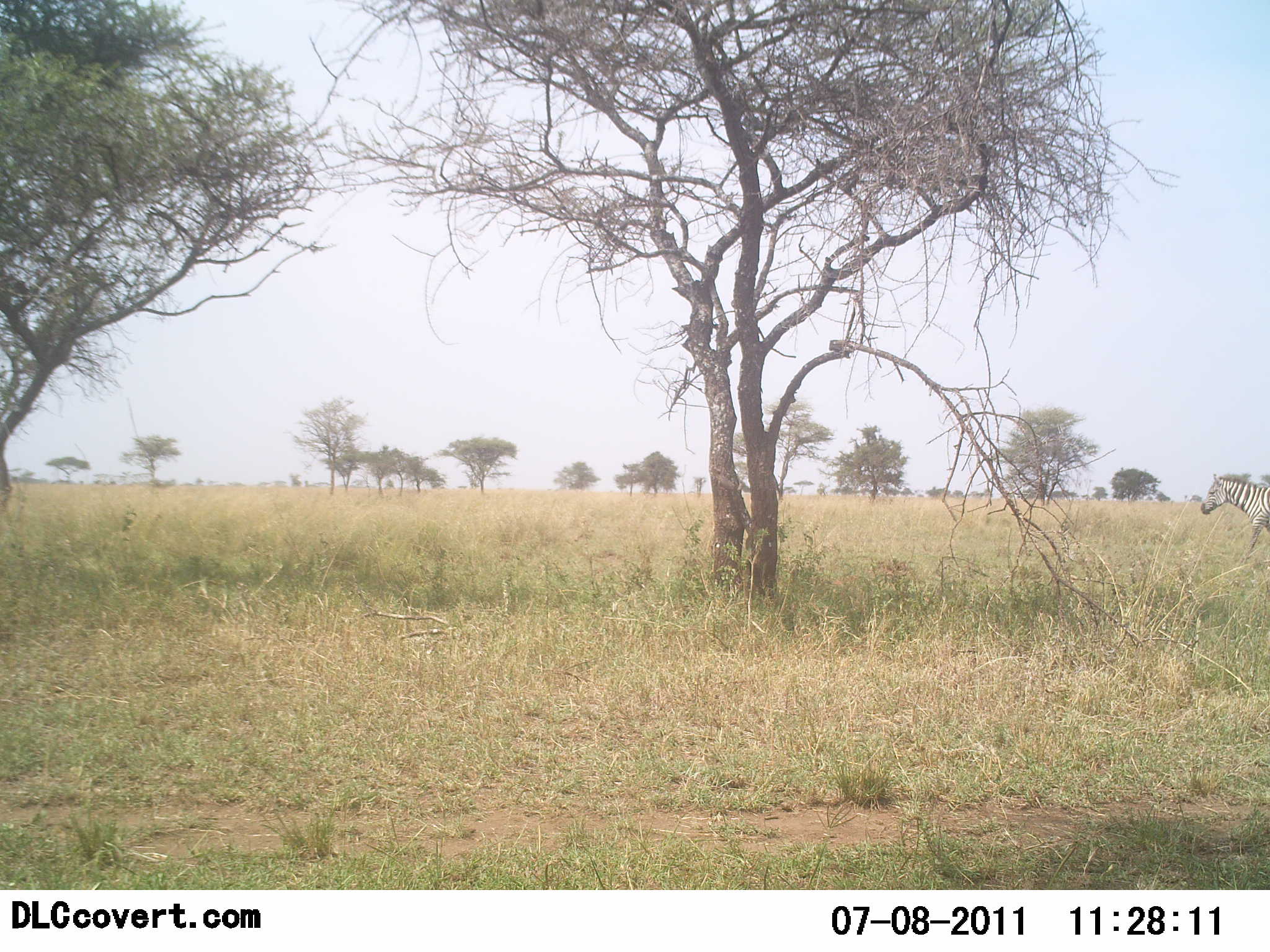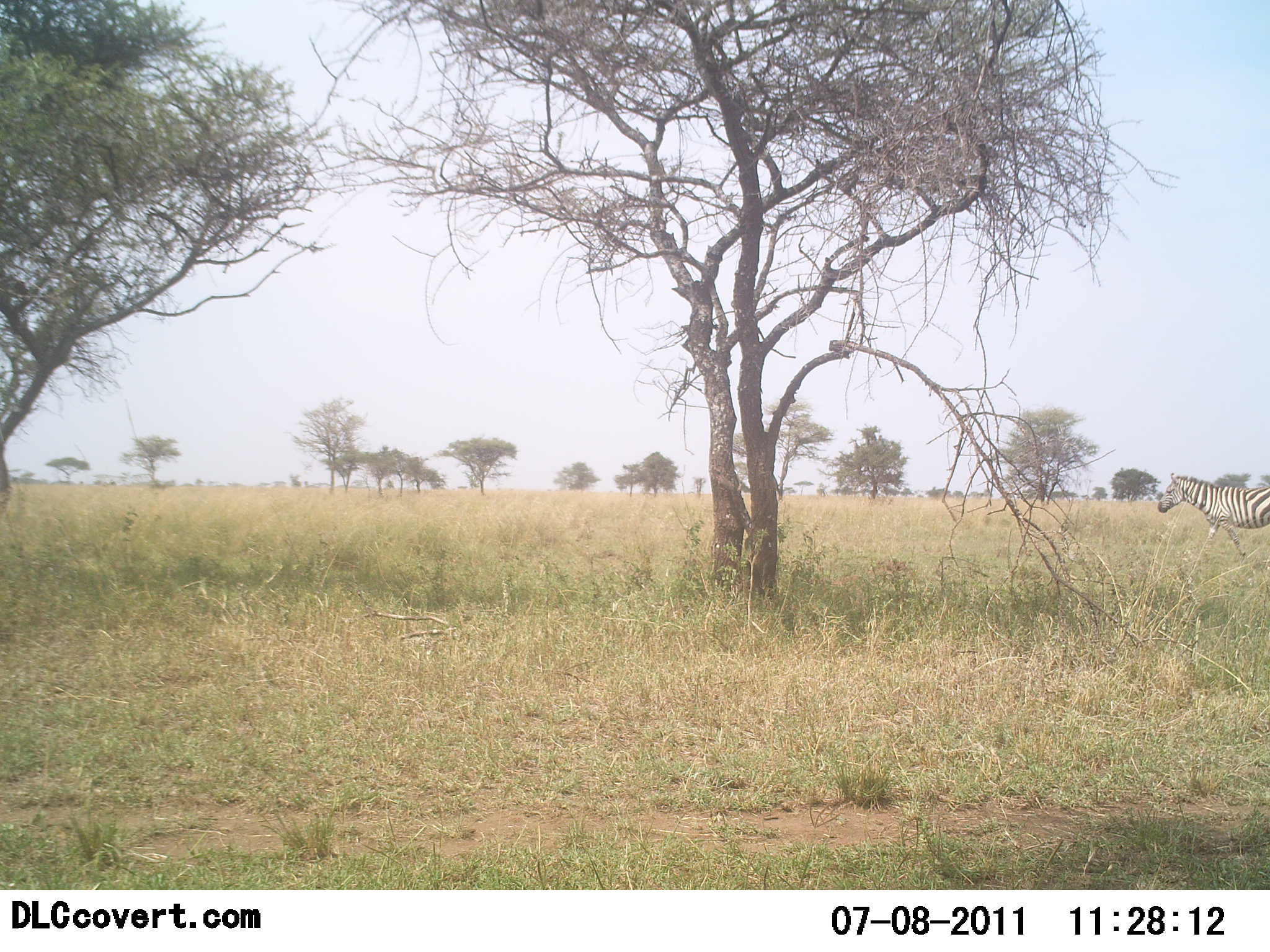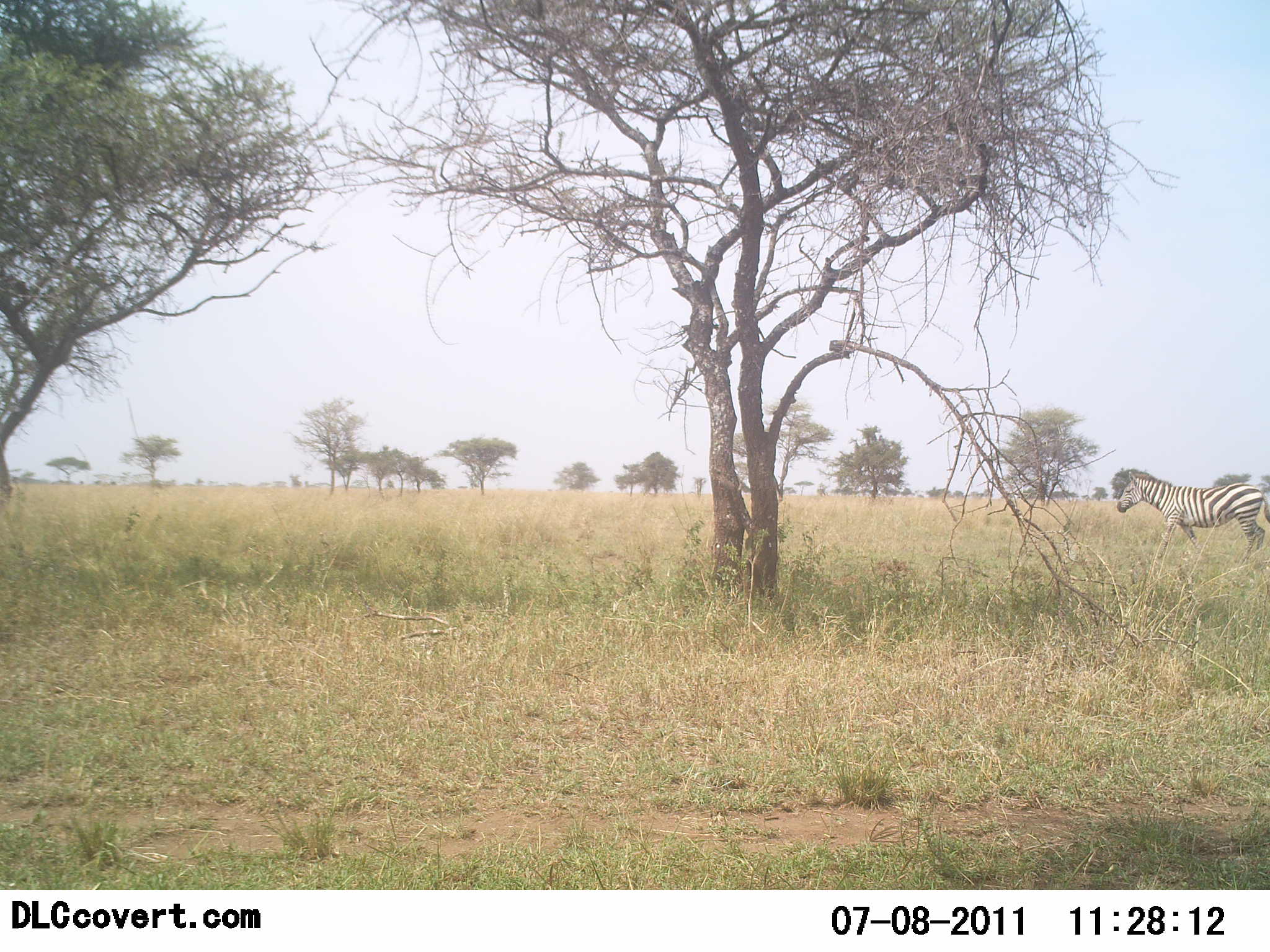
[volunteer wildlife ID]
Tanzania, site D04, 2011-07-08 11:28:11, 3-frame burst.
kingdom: Animalia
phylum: Chordata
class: Mammalia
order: Perissodactyla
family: Equidae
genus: Equus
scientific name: Equus quagga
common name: plains zebra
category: zebra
Zebra (plains zebra) (Equus quagga), count 1. Behavior (volunteer vote fractions): standing 0%, resting 0%, moving 100%, interacting 0%. Young present (vote fraction): 0%. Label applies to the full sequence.